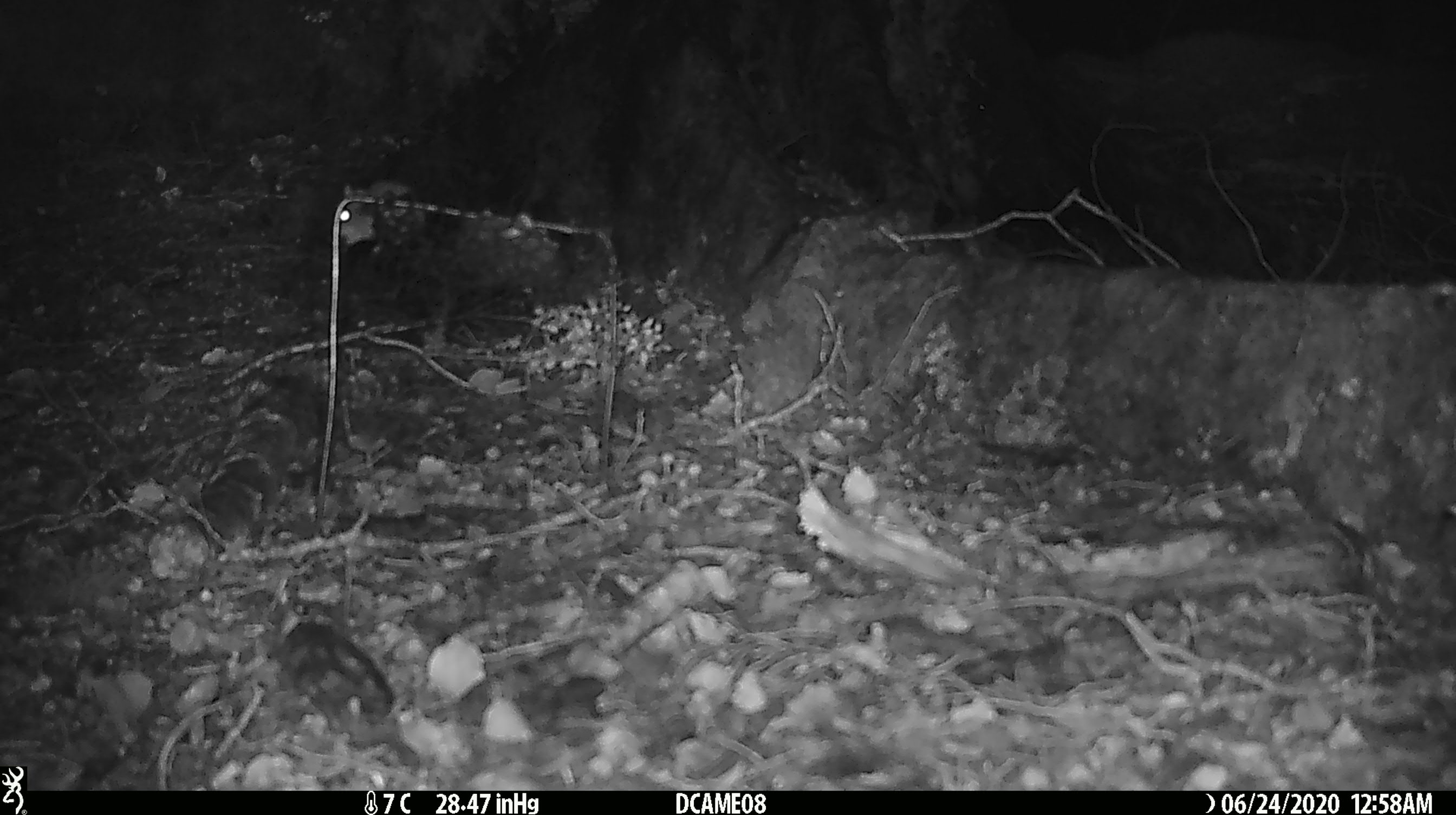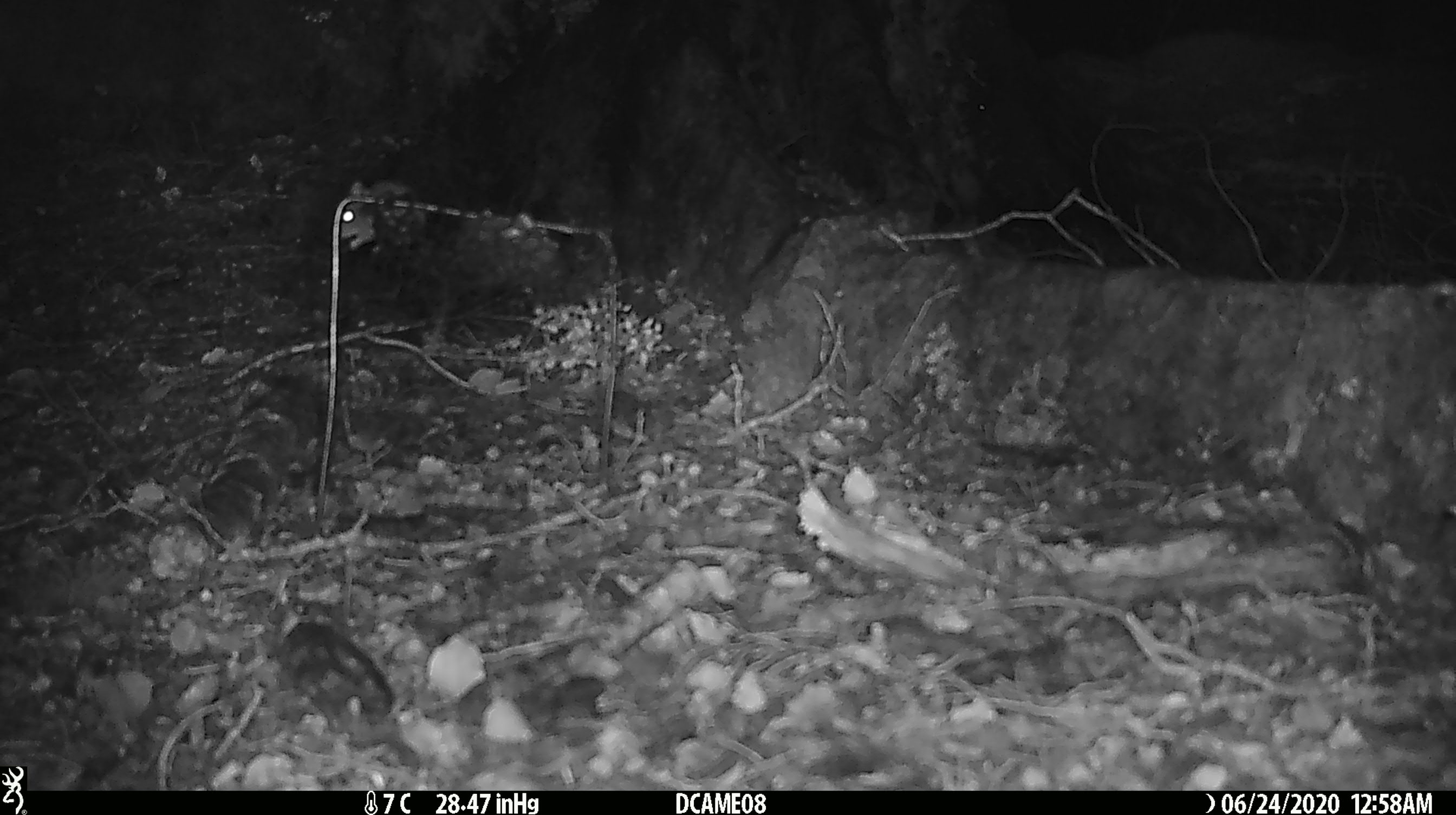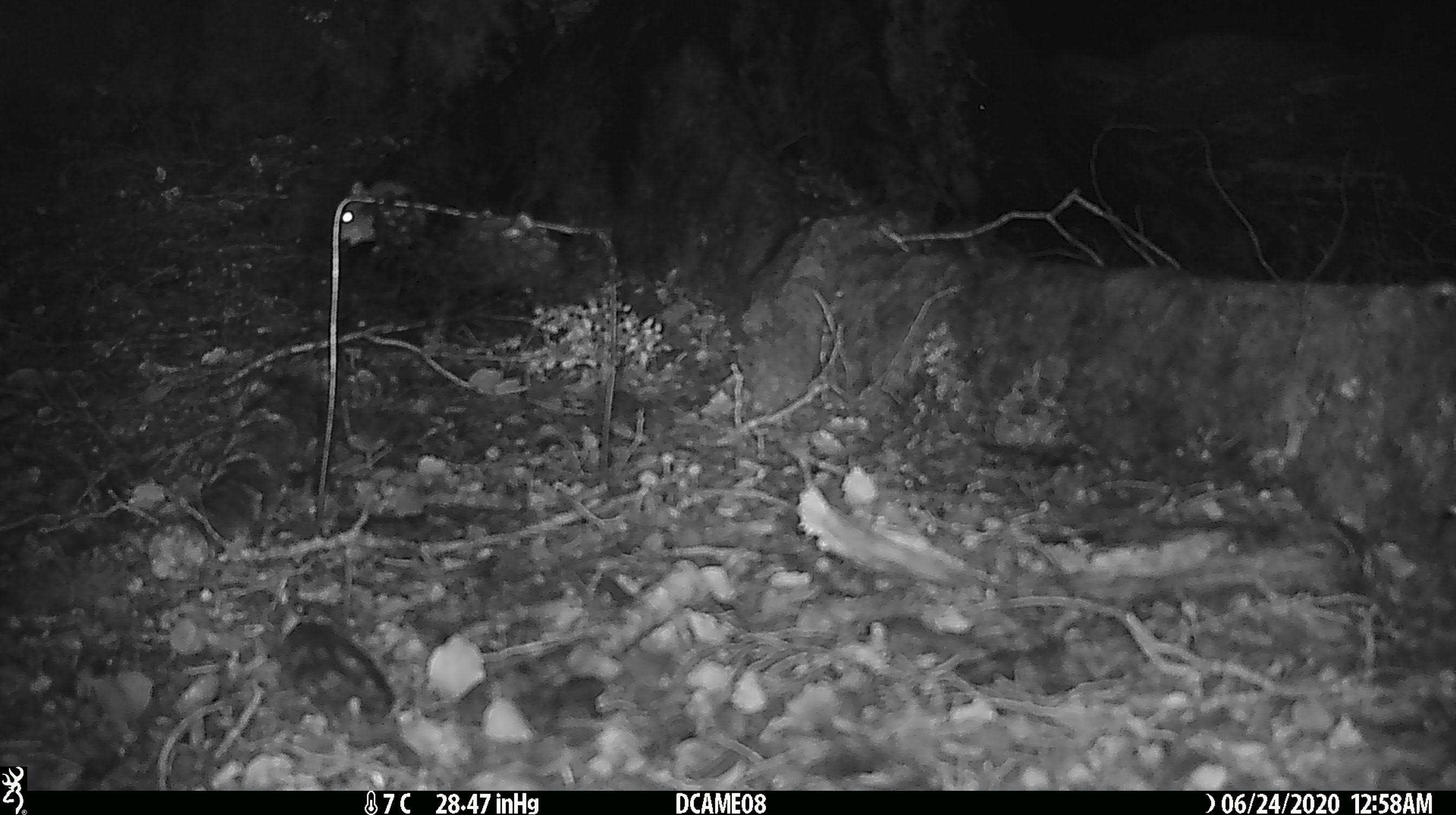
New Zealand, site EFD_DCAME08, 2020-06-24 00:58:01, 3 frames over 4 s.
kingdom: Animalia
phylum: Chordata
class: Mammalia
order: Rodentia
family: Muridae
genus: Mus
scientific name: Mus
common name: mouse